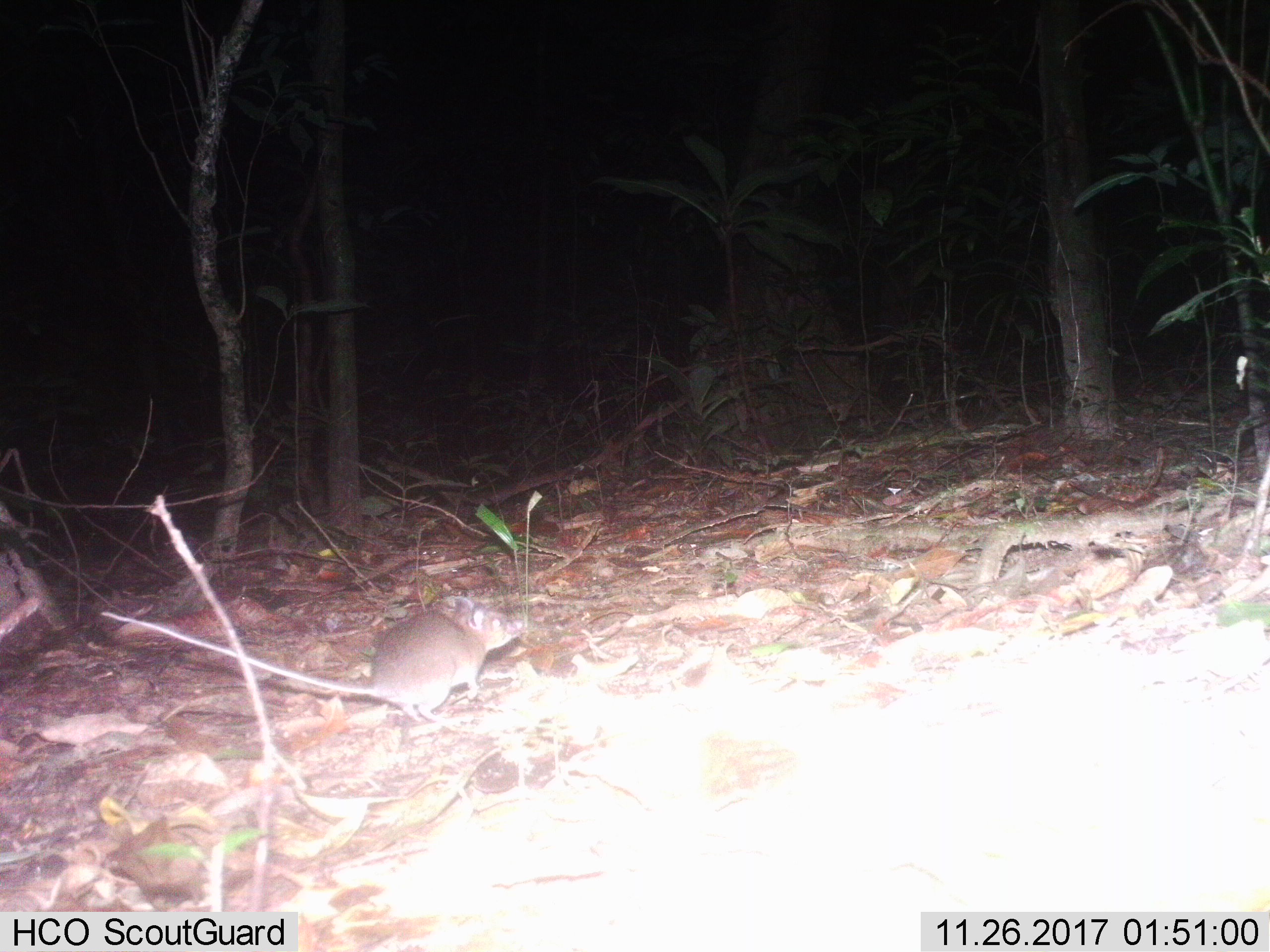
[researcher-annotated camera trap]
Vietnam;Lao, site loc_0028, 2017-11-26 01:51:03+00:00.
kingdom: Animalia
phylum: Chordata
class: Mammalia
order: Rodentia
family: Muridae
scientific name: Muridae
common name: old-world mice and rats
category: unidentified murid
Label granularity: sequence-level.